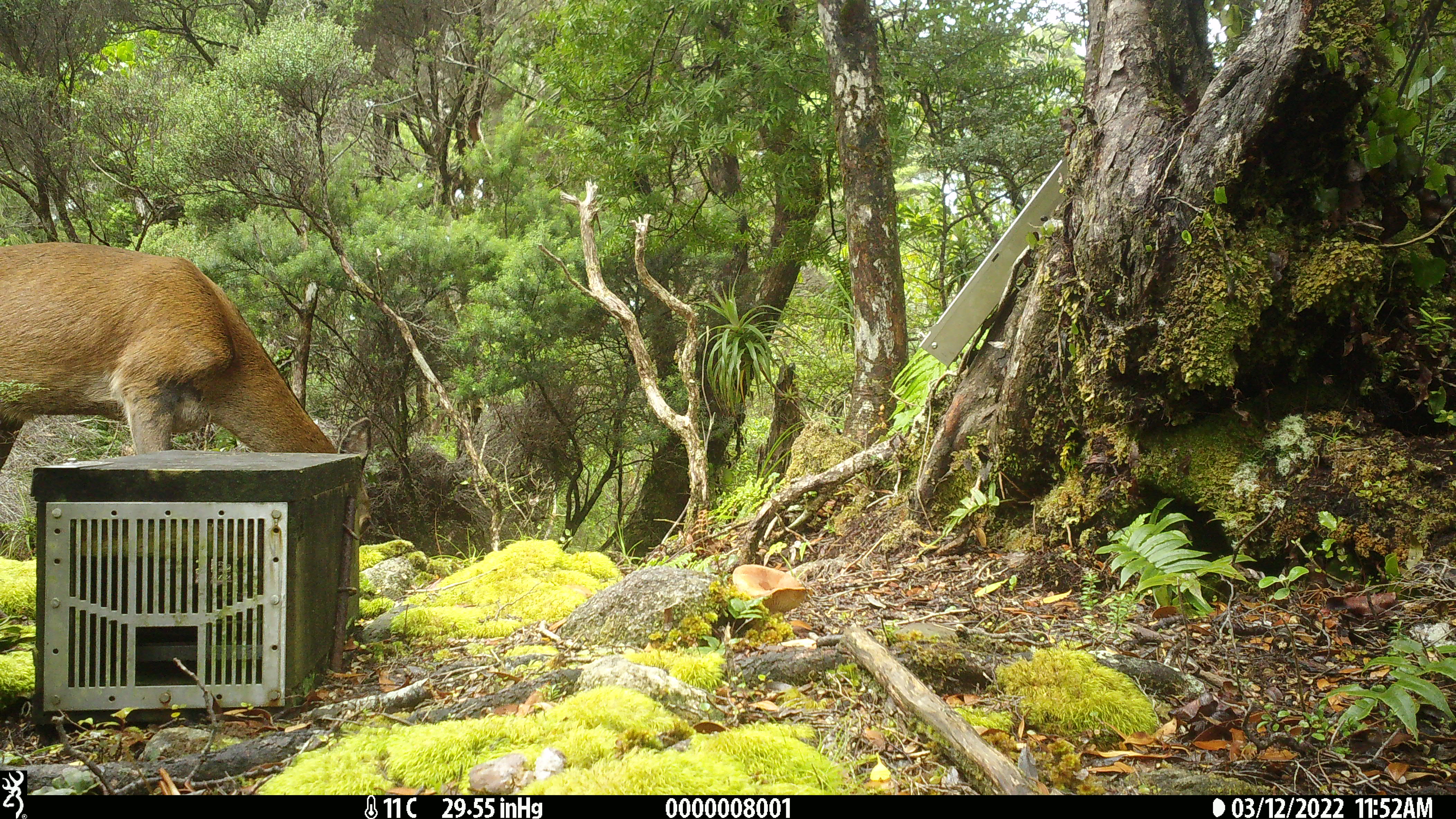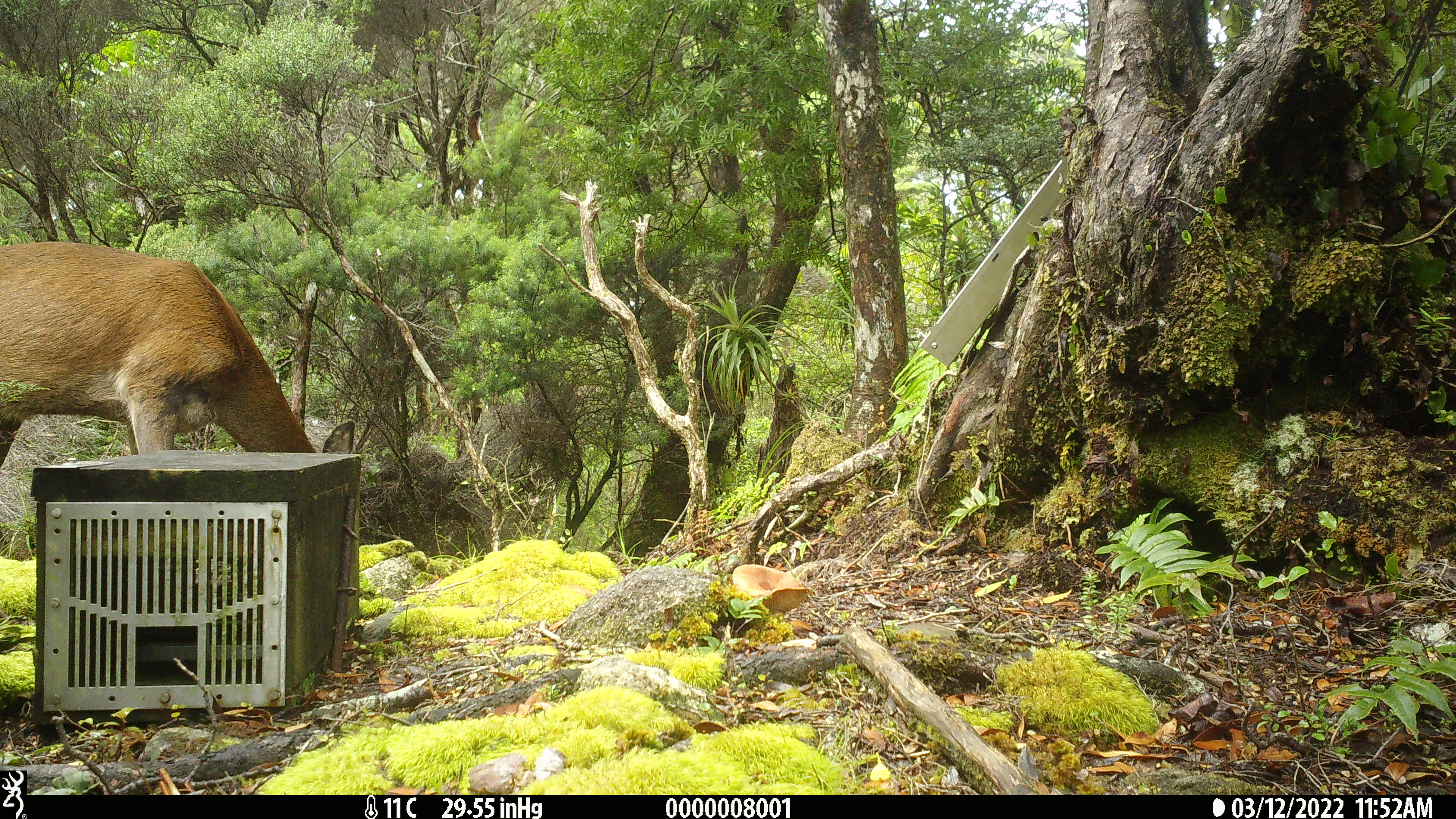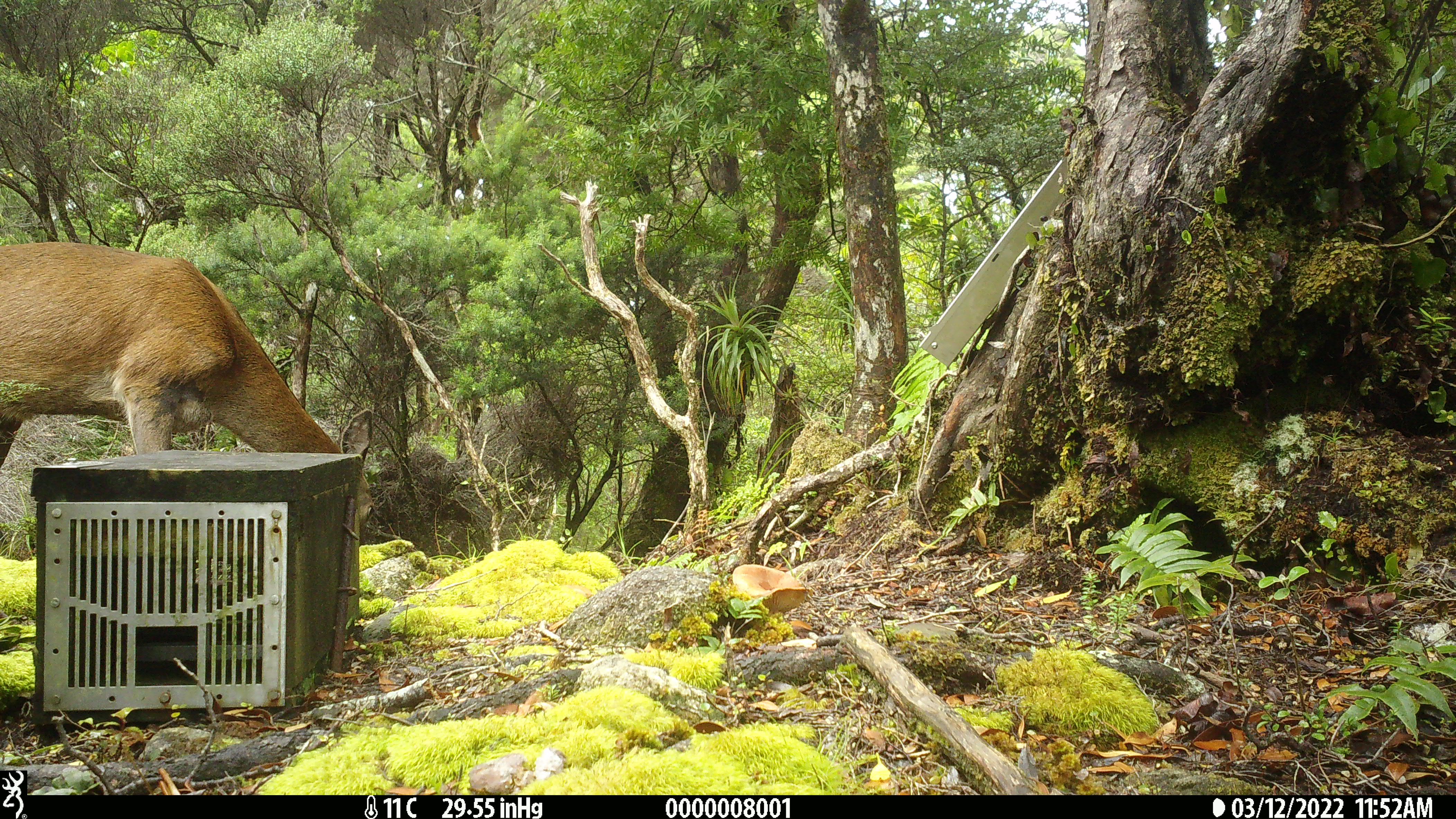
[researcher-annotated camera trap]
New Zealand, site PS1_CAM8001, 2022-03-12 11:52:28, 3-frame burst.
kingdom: Animalia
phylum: Chordata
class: Mammalia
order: Artiodactyla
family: Cervidae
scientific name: Cervidae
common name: deer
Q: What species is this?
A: Deer (Cervidae).